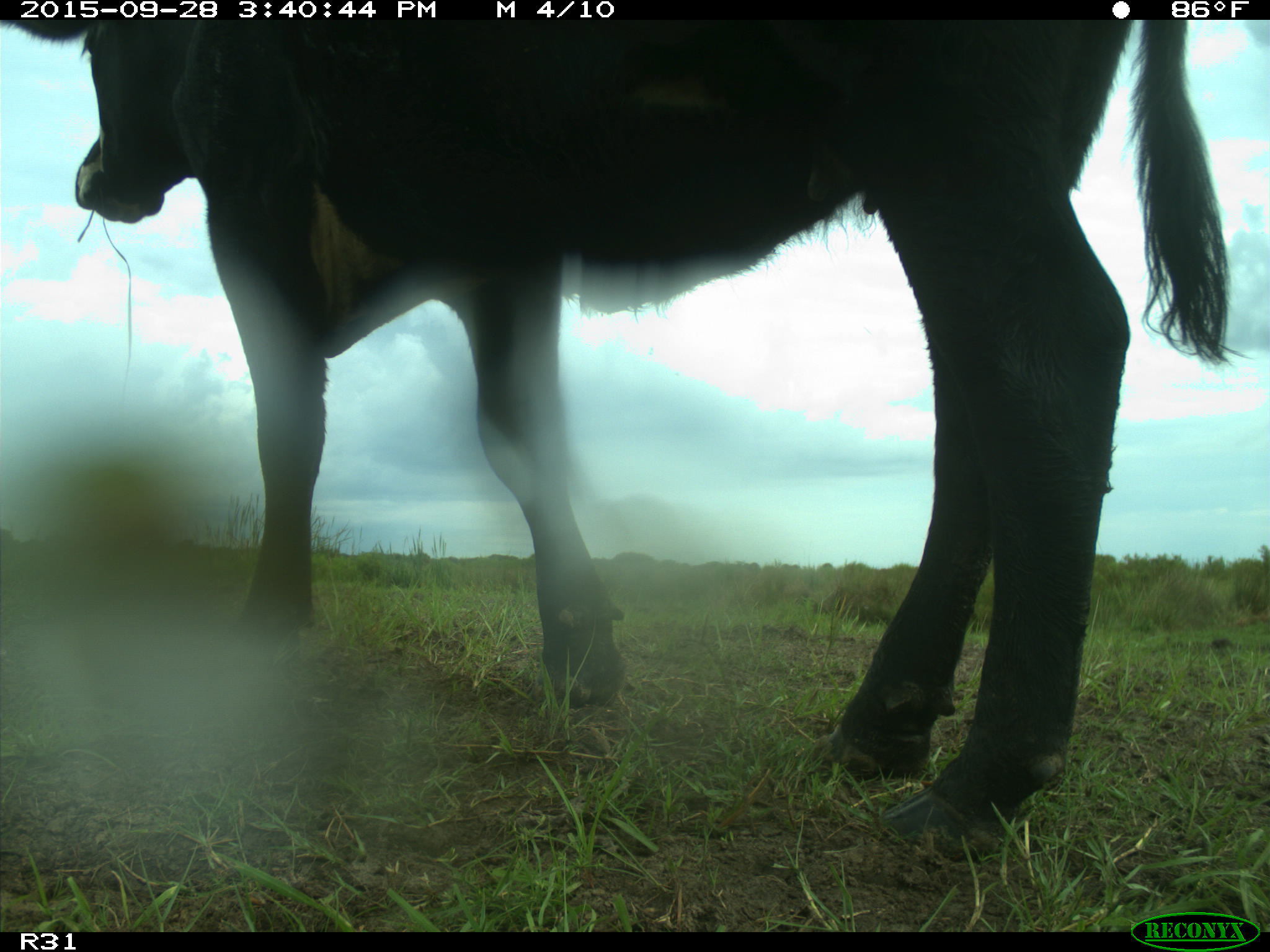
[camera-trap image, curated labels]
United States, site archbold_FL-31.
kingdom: Animalia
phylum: Chordata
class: Mammalia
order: Artiodactyla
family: Bovidae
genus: Bos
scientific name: Bos taurus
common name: domestic cow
Bos taurus (domestic cow).